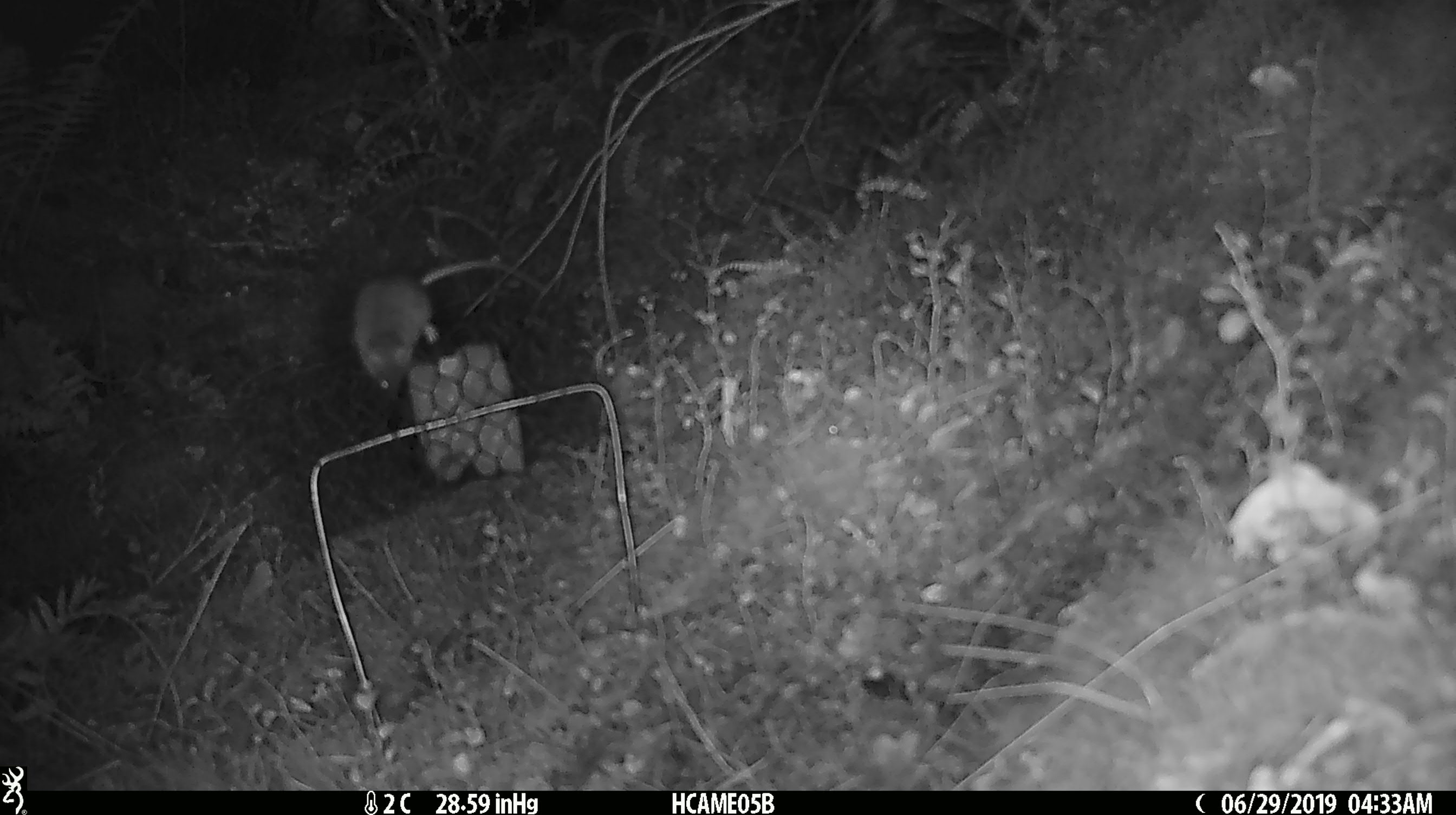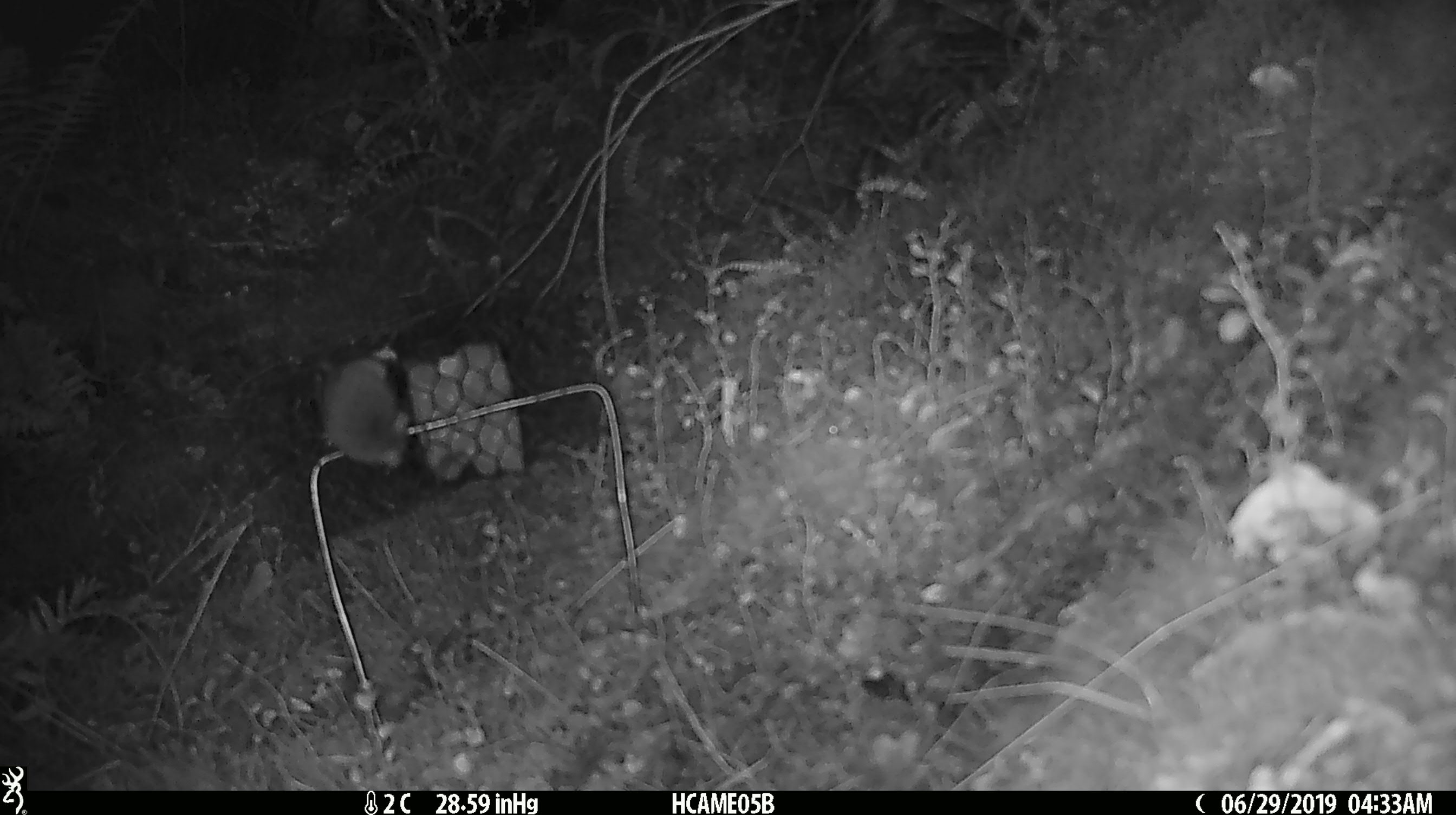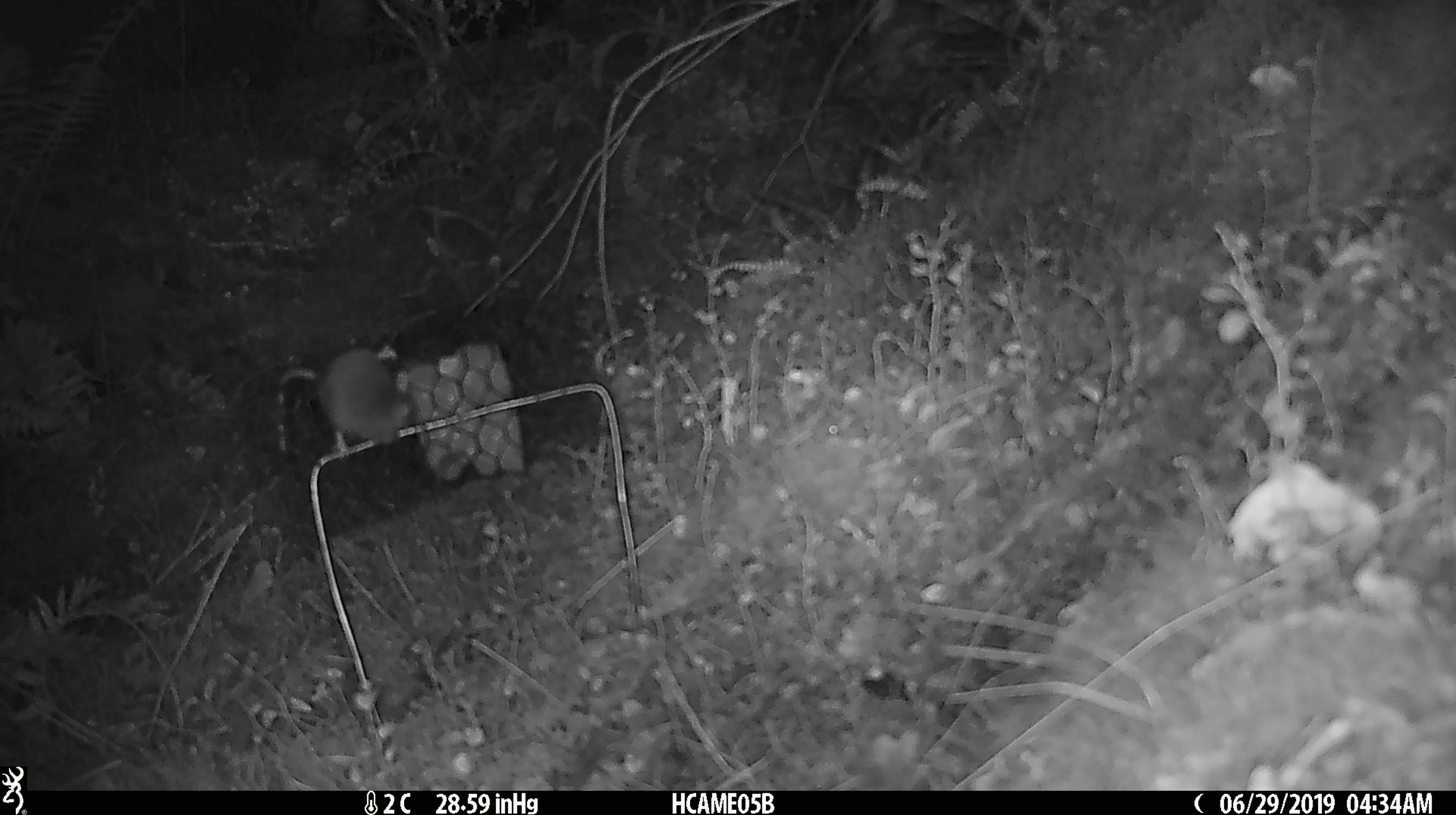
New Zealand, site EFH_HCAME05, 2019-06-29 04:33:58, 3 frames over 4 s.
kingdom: Animalia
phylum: Chordata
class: Mammalia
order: Rodentia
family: Muridae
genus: Mus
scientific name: Mus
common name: mouse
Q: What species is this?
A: Mouse (Mus).